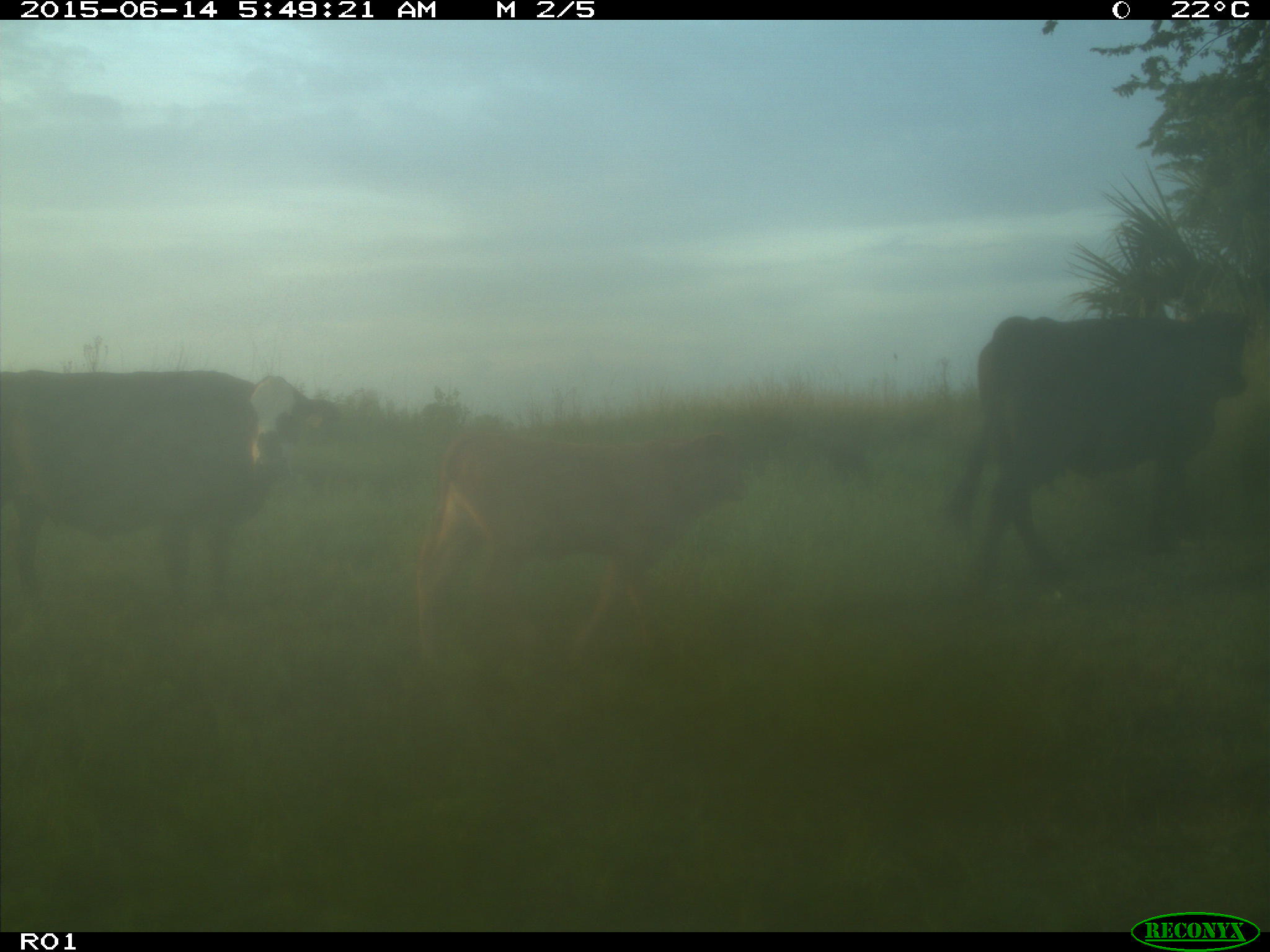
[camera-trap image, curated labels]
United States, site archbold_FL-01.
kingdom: Animalia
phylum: Chordata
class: Mammalia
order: Artiodactyla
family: Bovidae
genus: Bos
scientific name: Bos taurus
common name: domestic cow